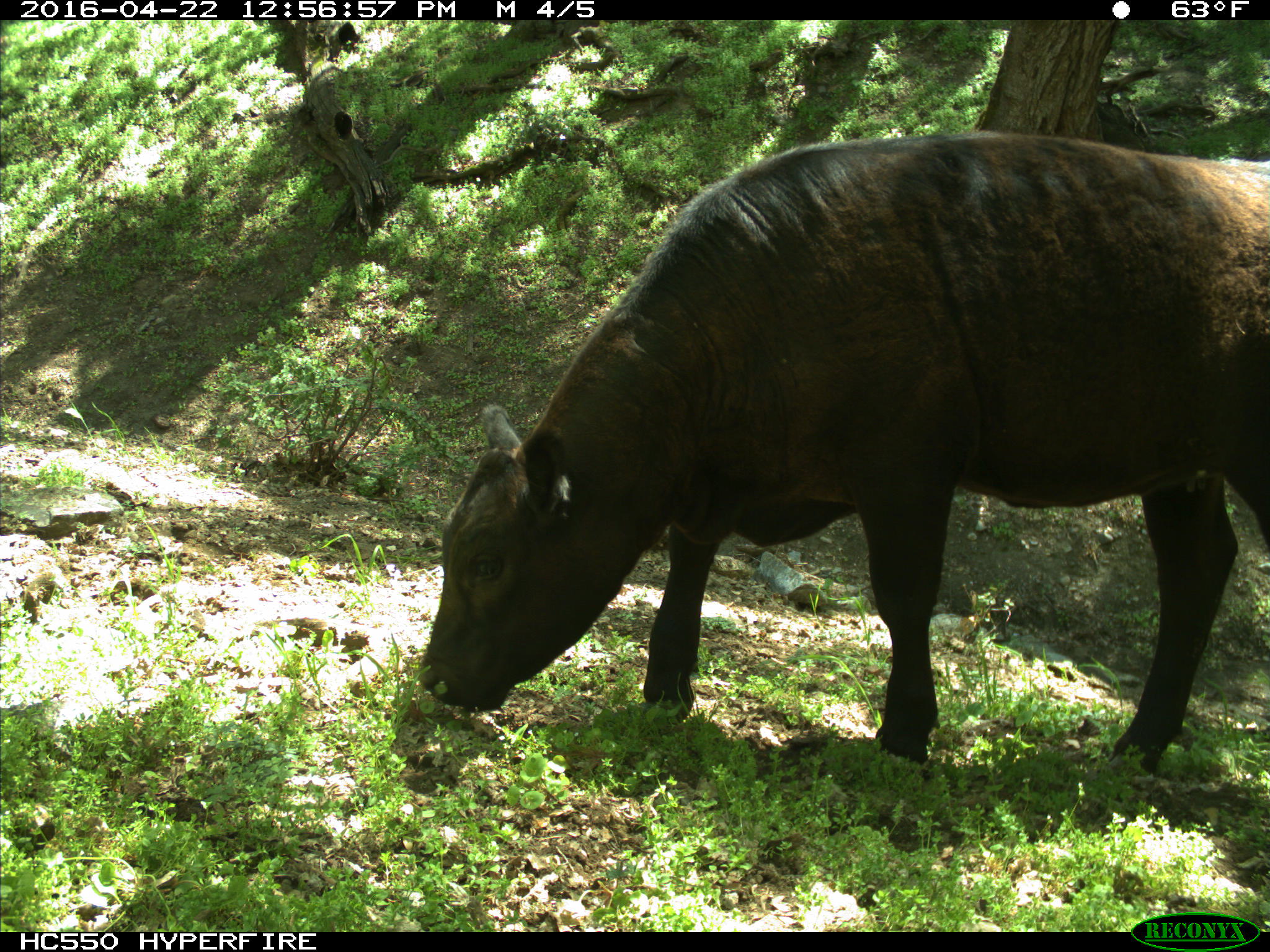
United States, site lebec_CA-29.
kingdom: Animalia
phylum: Chordata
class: Mammalia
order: Artiodactyla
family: Bovidae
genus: Bos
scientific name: Bos taurus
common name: domestic cow